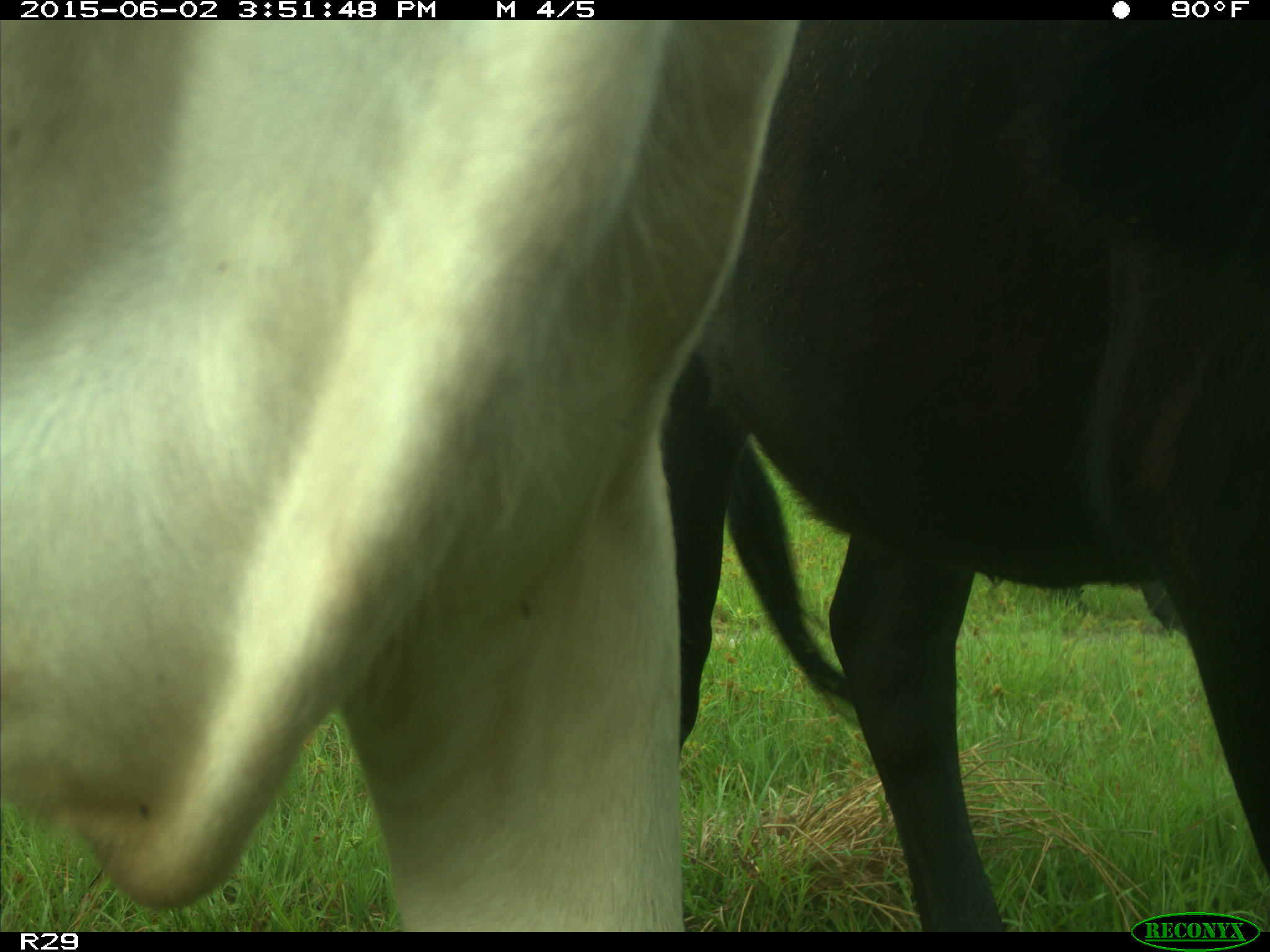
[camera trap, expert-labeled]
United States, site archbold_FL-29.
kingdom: Animalia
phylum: Chordata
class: Mammalia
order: Artiodactyla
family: Bovidae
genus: Bos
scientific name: Bos taurus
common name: domestic cow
Bos taurus (domestic cow).